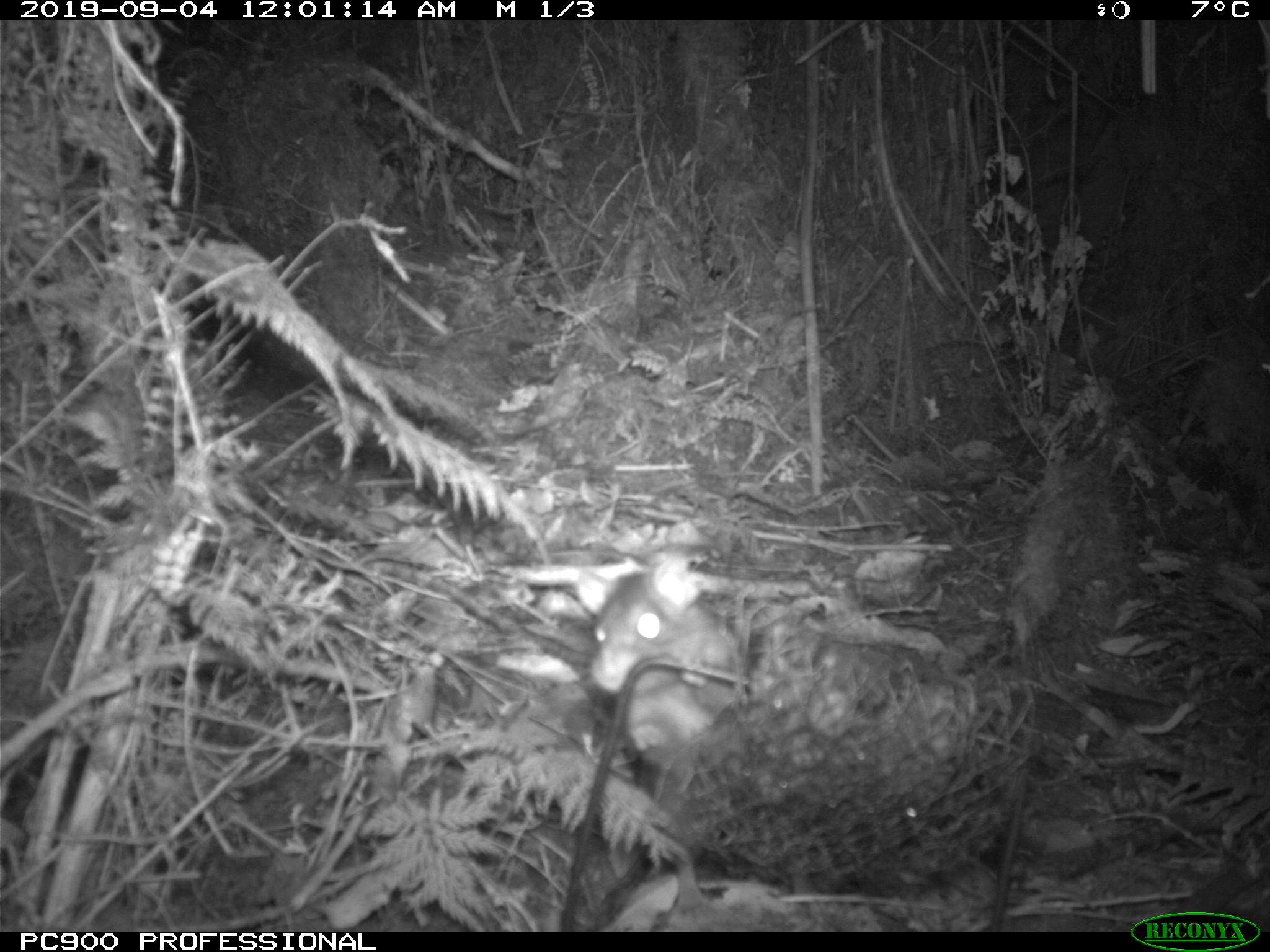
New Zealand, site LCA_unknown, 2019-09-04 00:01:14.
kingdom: Animalia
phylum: Chordata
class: Mammalia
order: Rodentia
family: Muridae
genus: Rattus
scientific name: Rattus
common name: rat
Rat (Rattus).